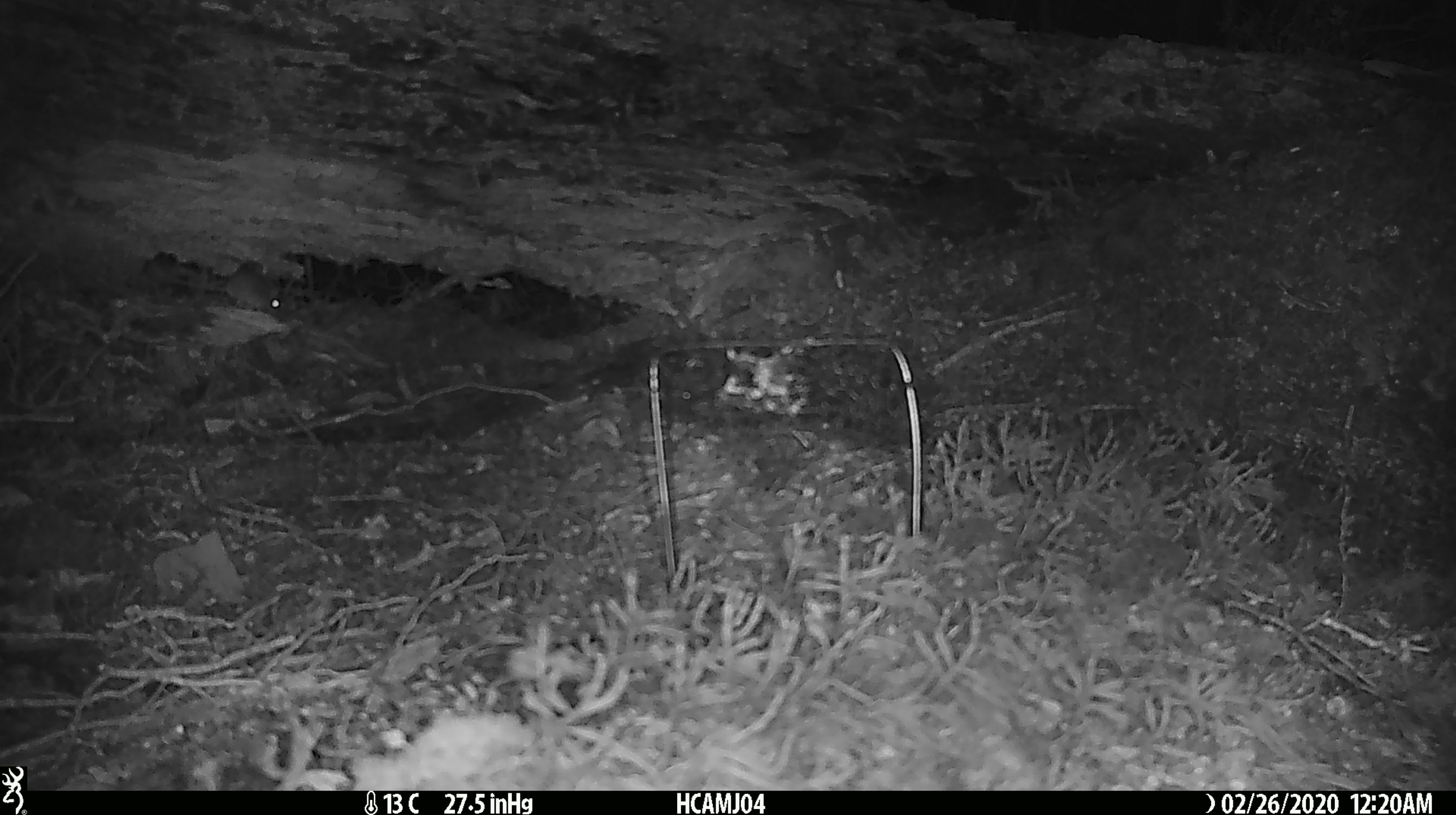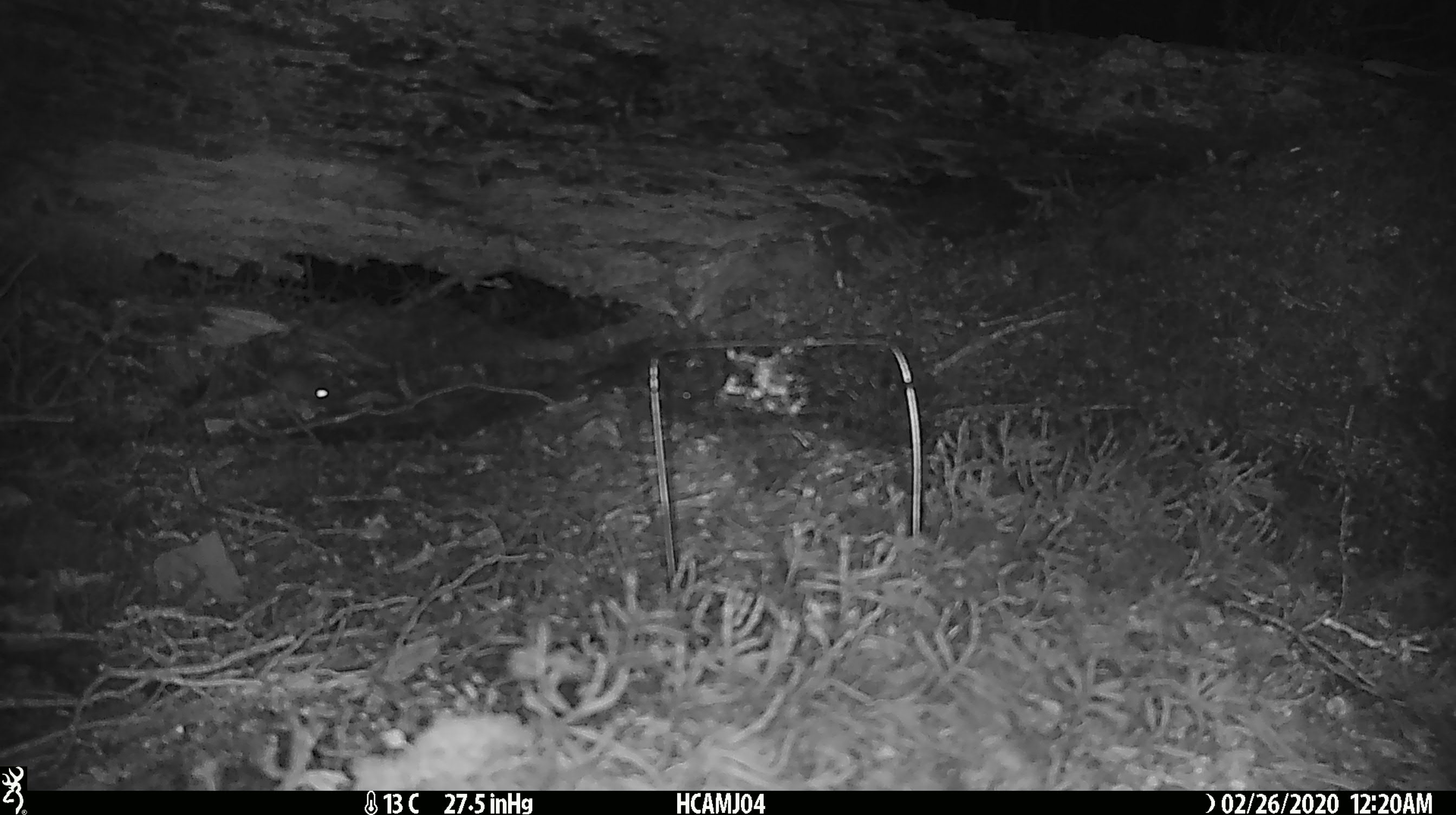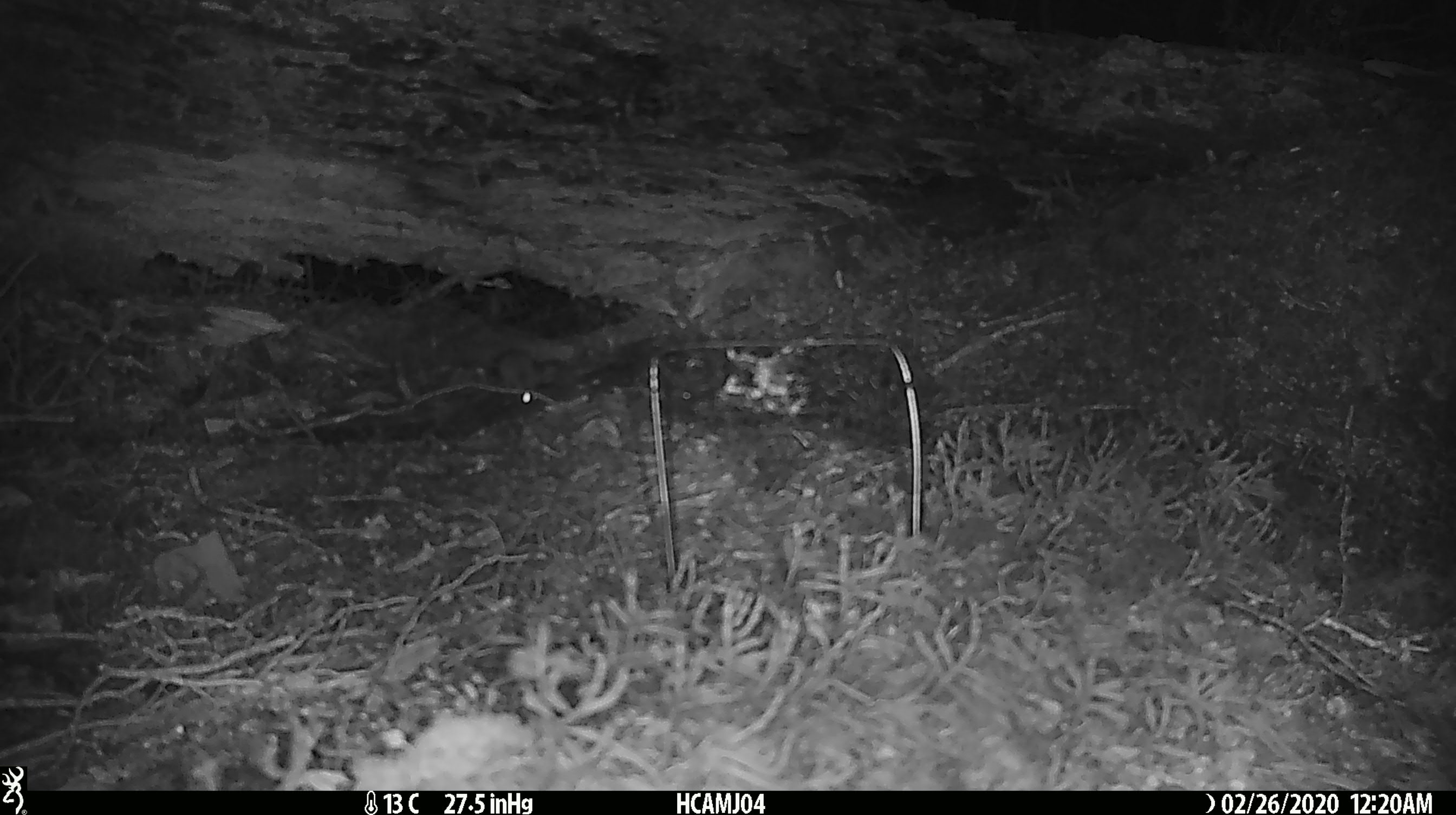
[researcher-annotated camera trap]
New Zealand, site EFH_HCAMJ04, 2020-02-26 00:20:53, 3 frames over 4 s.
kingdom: Animalia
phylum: Chordata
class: Mammalia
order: Rodentia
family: Muridae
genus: Mus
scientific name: Mus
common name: mouse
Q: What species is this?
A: Mouse (Mus).